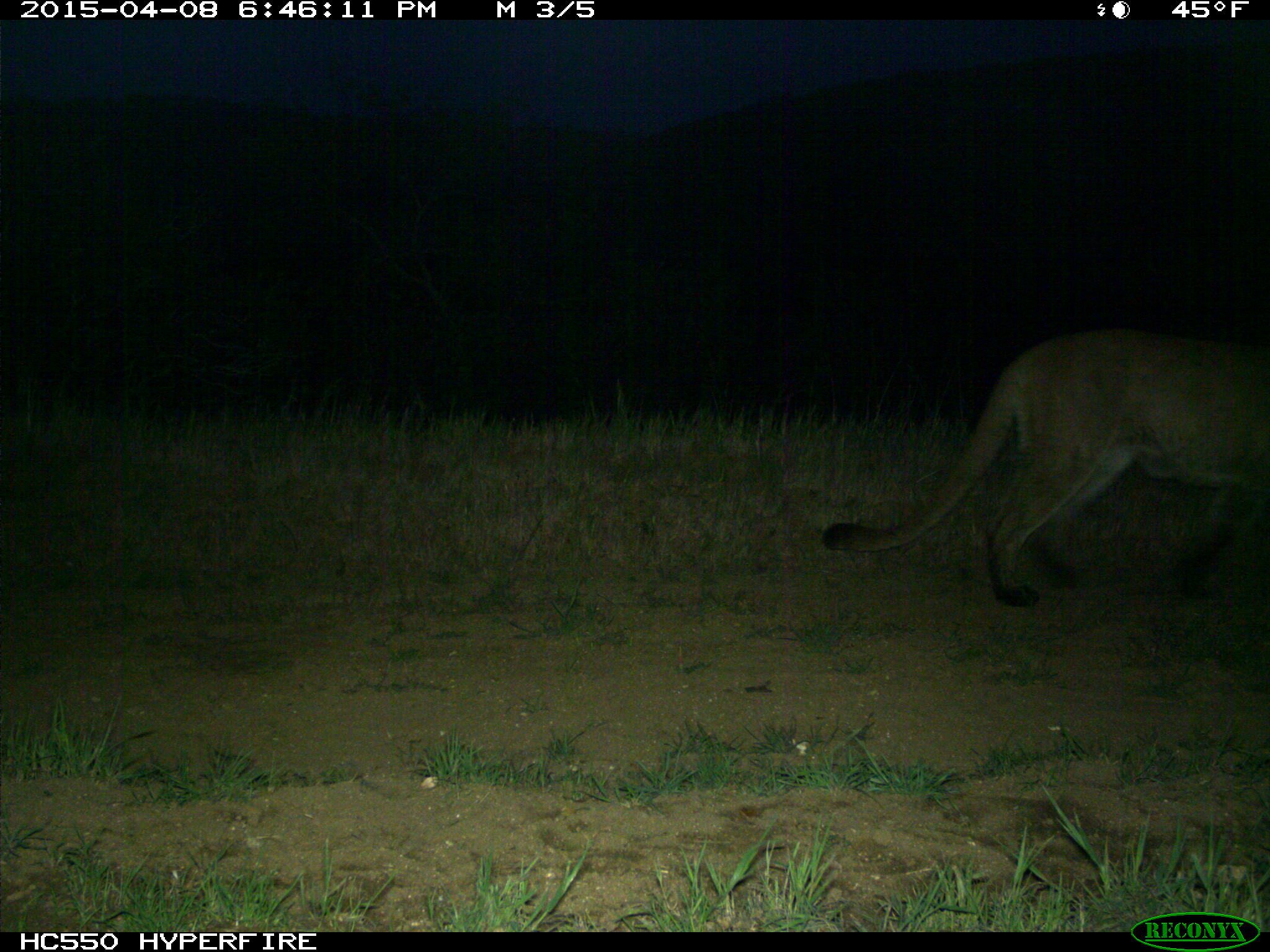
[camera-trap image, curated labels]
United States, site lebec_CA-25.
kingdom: Animalia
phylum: Chordata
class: Mammalia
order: Carnivora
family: Felidae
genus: Puma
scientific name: Puma concolor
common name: mountain lion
Puma concolor (mountain lion).